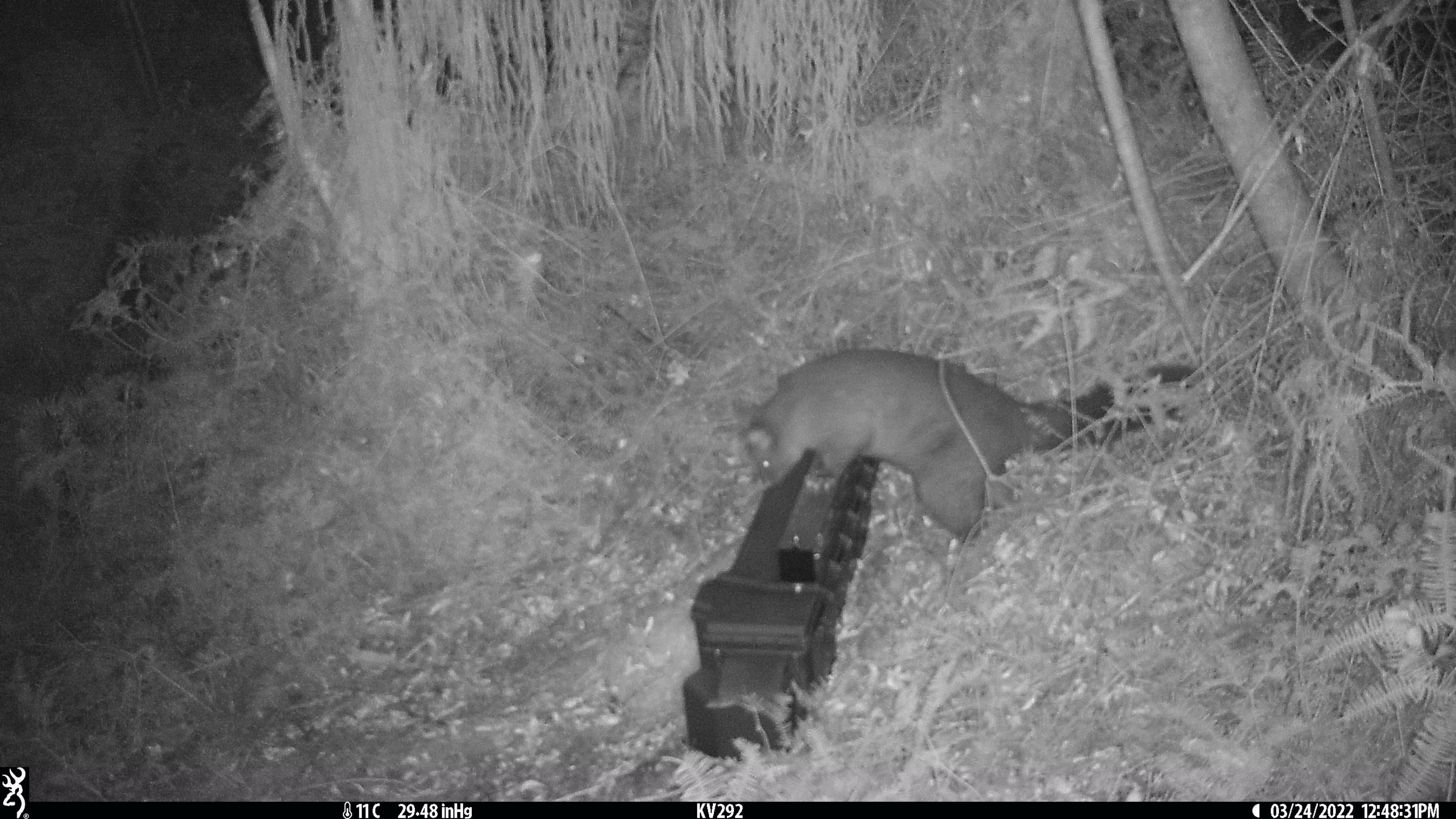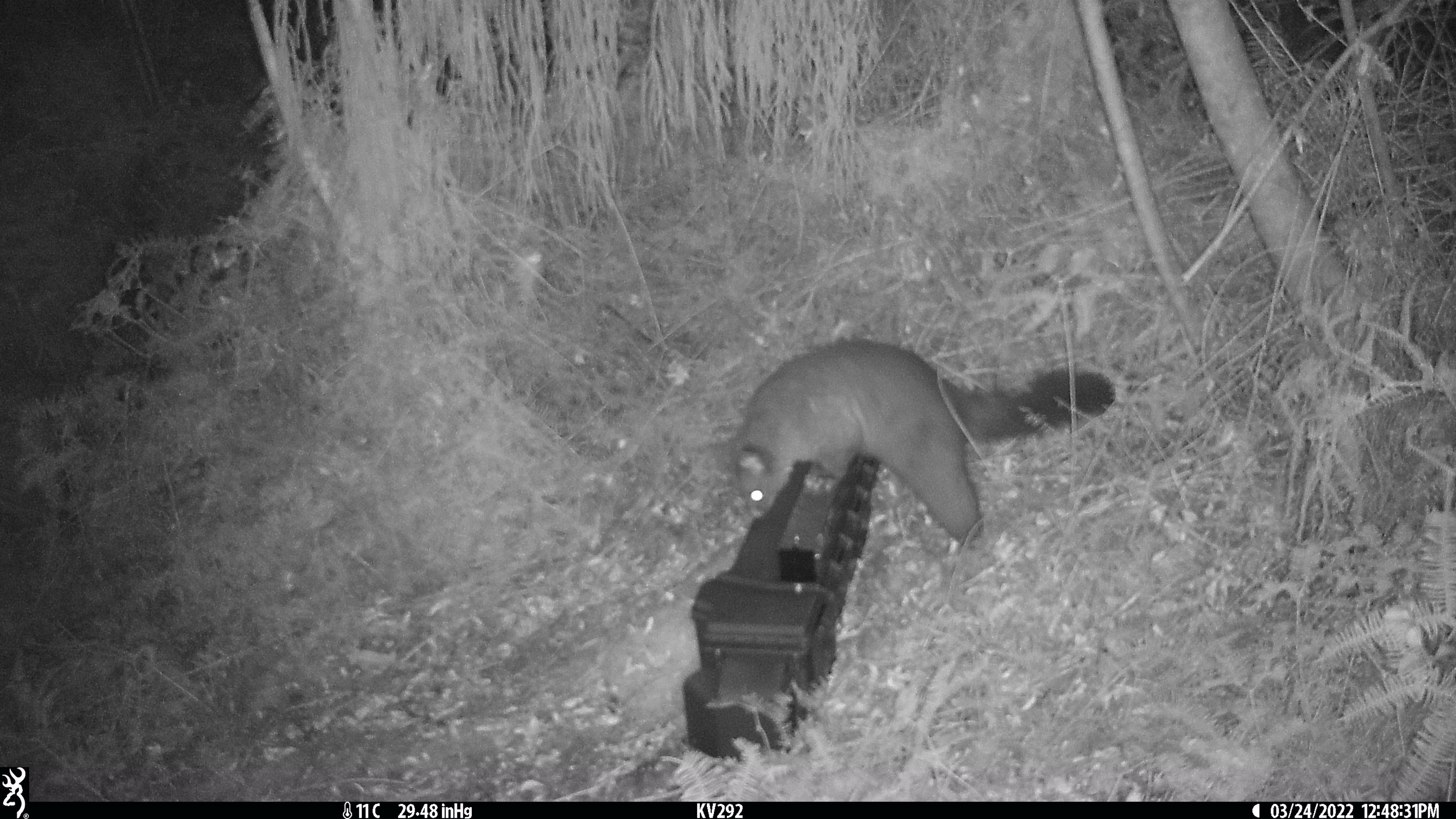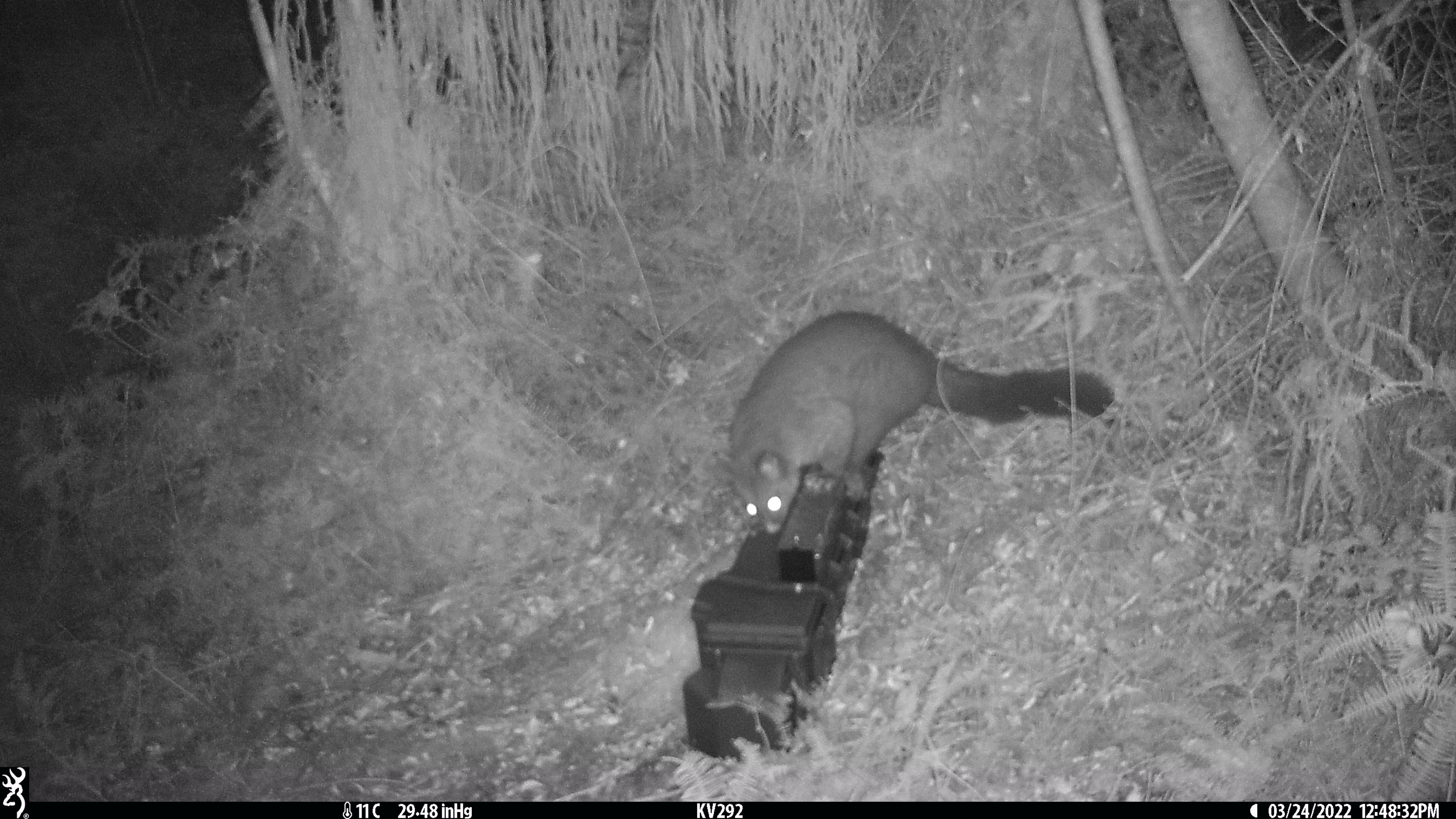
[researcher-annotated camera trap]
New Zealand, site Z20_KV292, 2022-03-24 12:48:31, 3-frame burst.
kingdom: Animalia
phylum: Chordata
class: Mammalia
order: Diprotodontia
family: Phalangeridae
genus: Trichosurus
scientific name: Trichosurus vulpecula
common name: common brushtail possum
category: possum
Possum (common brushtail possum) (Trichosurus vulpecula).